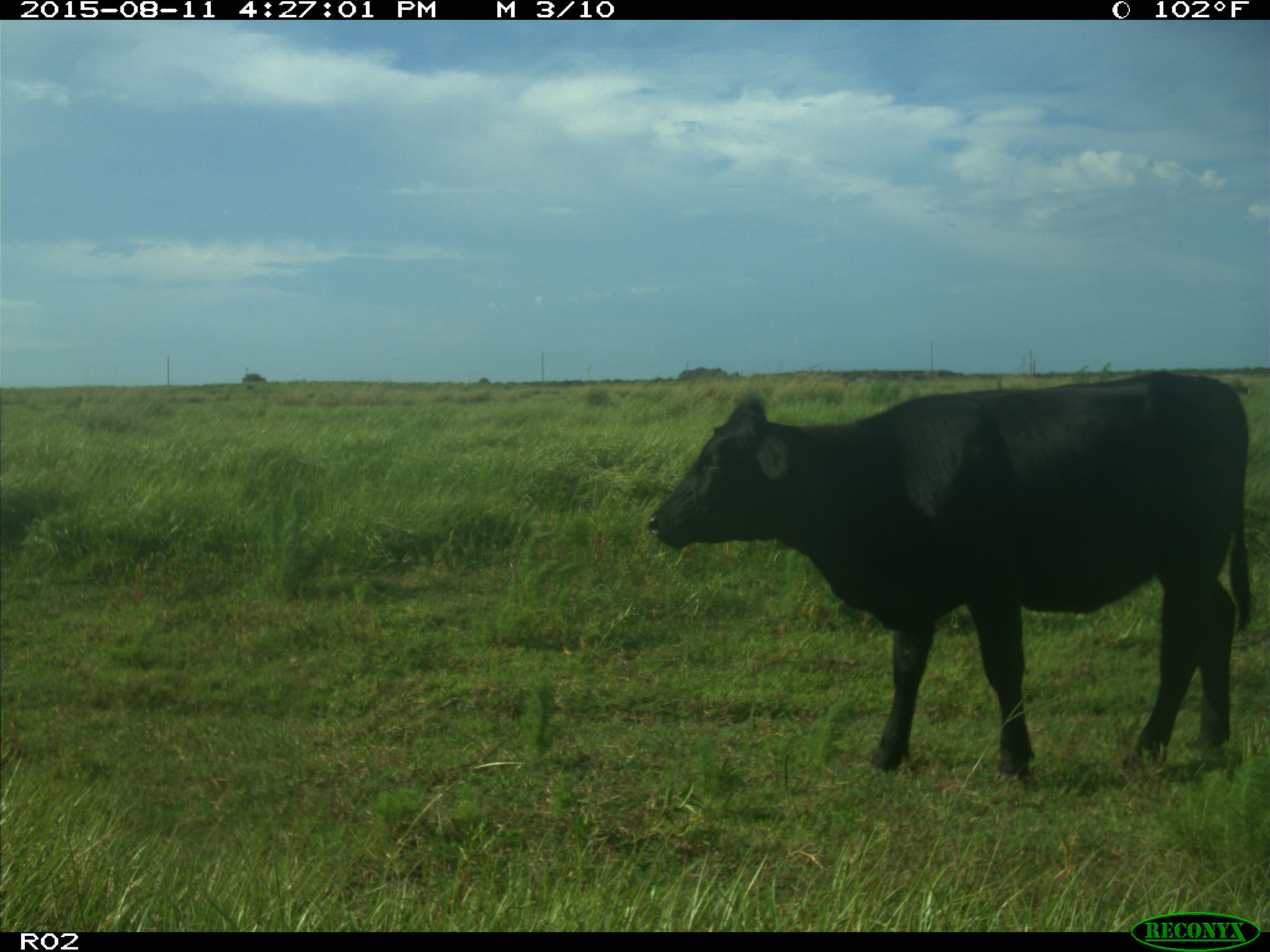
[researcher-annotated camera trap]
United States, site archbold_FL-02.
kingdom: Animalia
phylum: Chordata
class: Mammalia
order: Artiodactyla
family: Bovidae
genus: Bos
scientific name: Bos taurus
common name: domestic cow